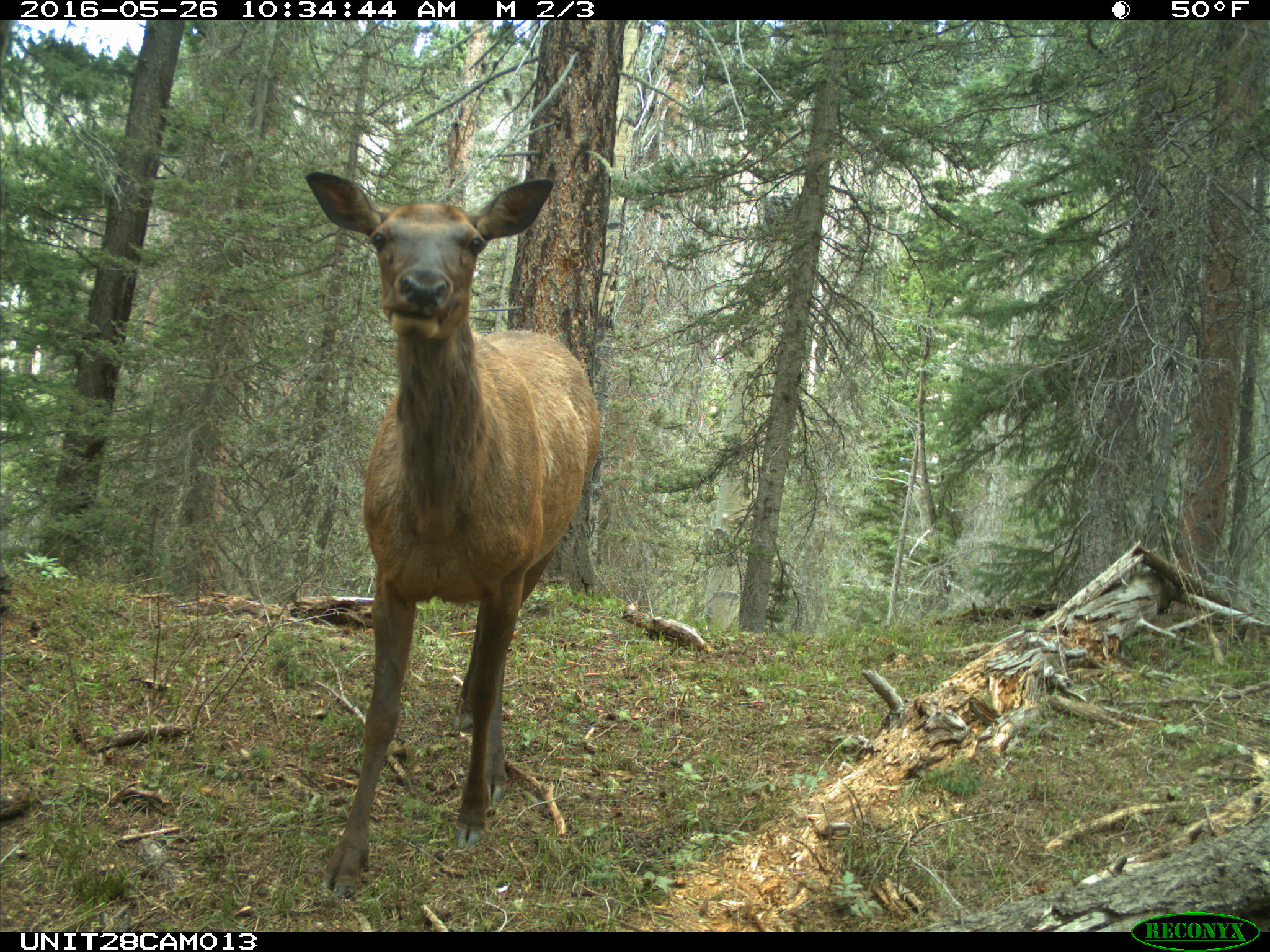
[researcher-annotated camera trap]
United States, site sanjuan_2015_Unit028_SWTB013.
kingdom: Animalia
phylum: Chordata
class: Mammalia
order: Artiodactyla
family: Cervidae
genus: Cervus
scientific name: Cervus elaphus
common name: red deer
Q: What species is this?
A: Cervus elaphus (red deer).